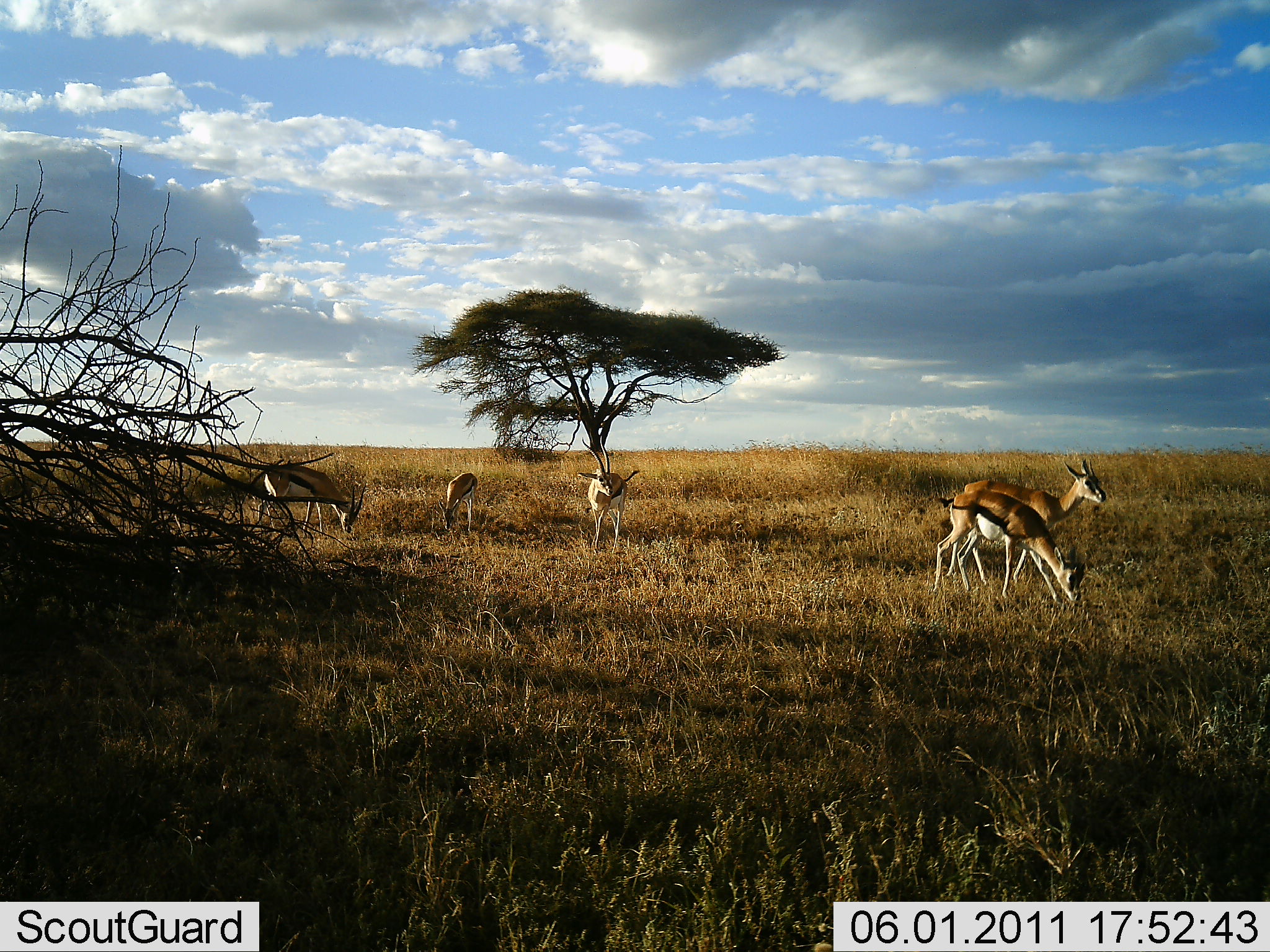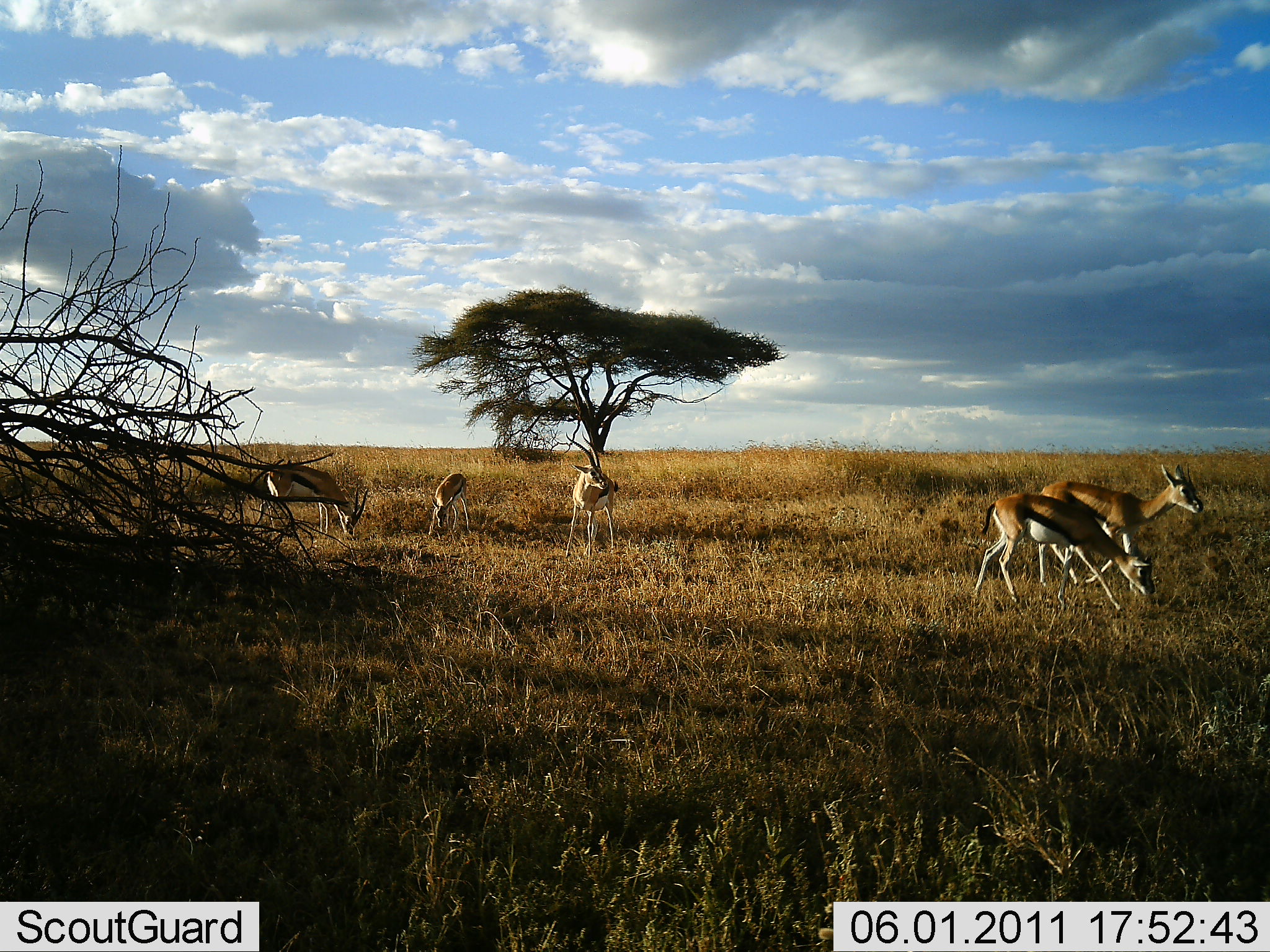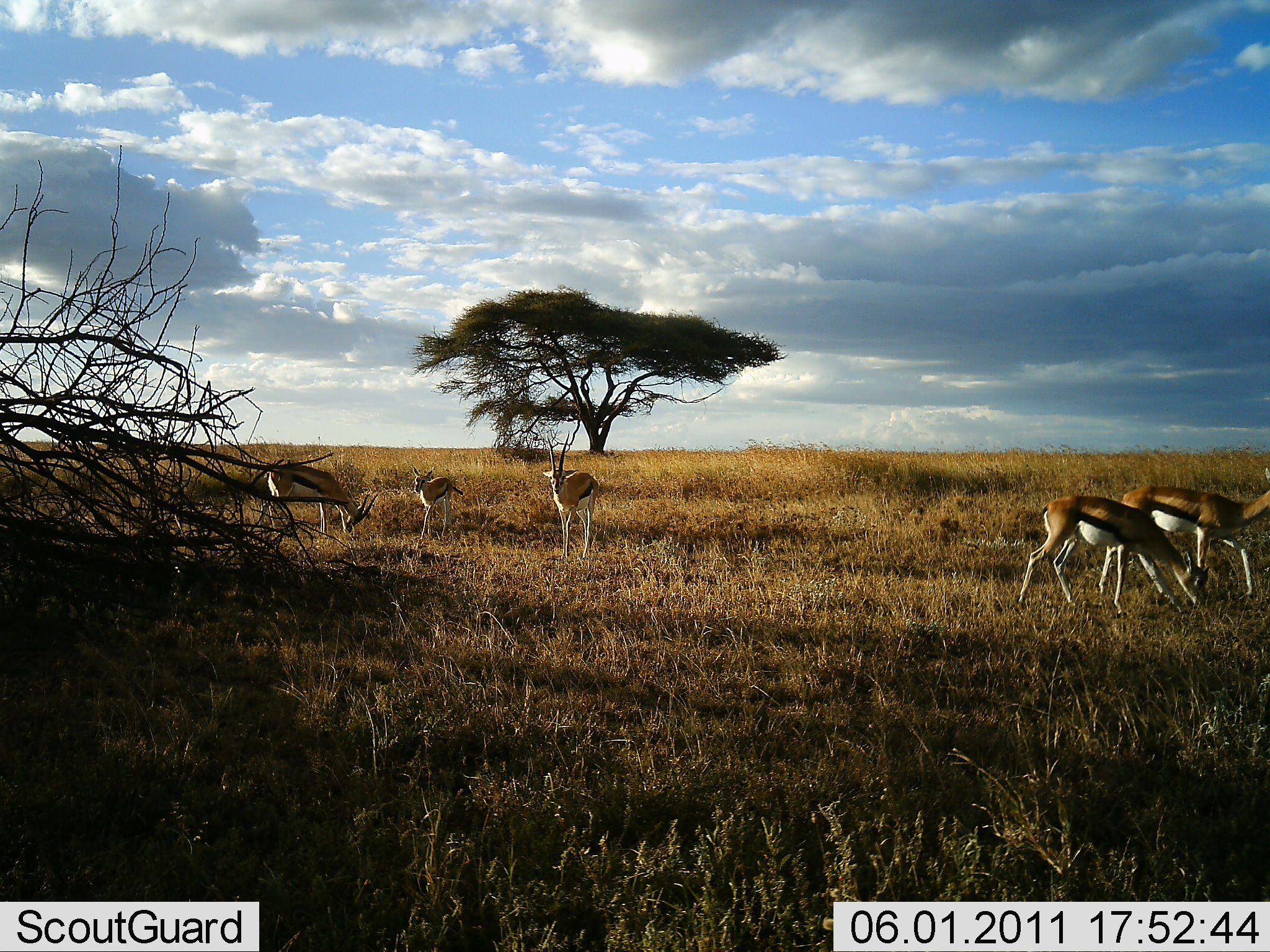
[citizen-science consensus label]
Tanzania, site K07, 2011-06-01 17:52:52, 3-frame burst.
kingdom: Animalia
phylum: Chordata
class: Mammalia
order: Artiodactyla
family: Bovidae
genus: Eudorcas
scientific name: Eudorcas thomsonii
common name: thomson's gazelle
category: gazellethomsons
Gazellethomsons (thomson's gazelle) (Eudorcas thomsonii), count 5. Behavior (volunteer vote fractions): standing 50%, resting 0%, moving 56%, interacting 0%. Young present (vote fraction): 0%. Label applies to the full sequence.